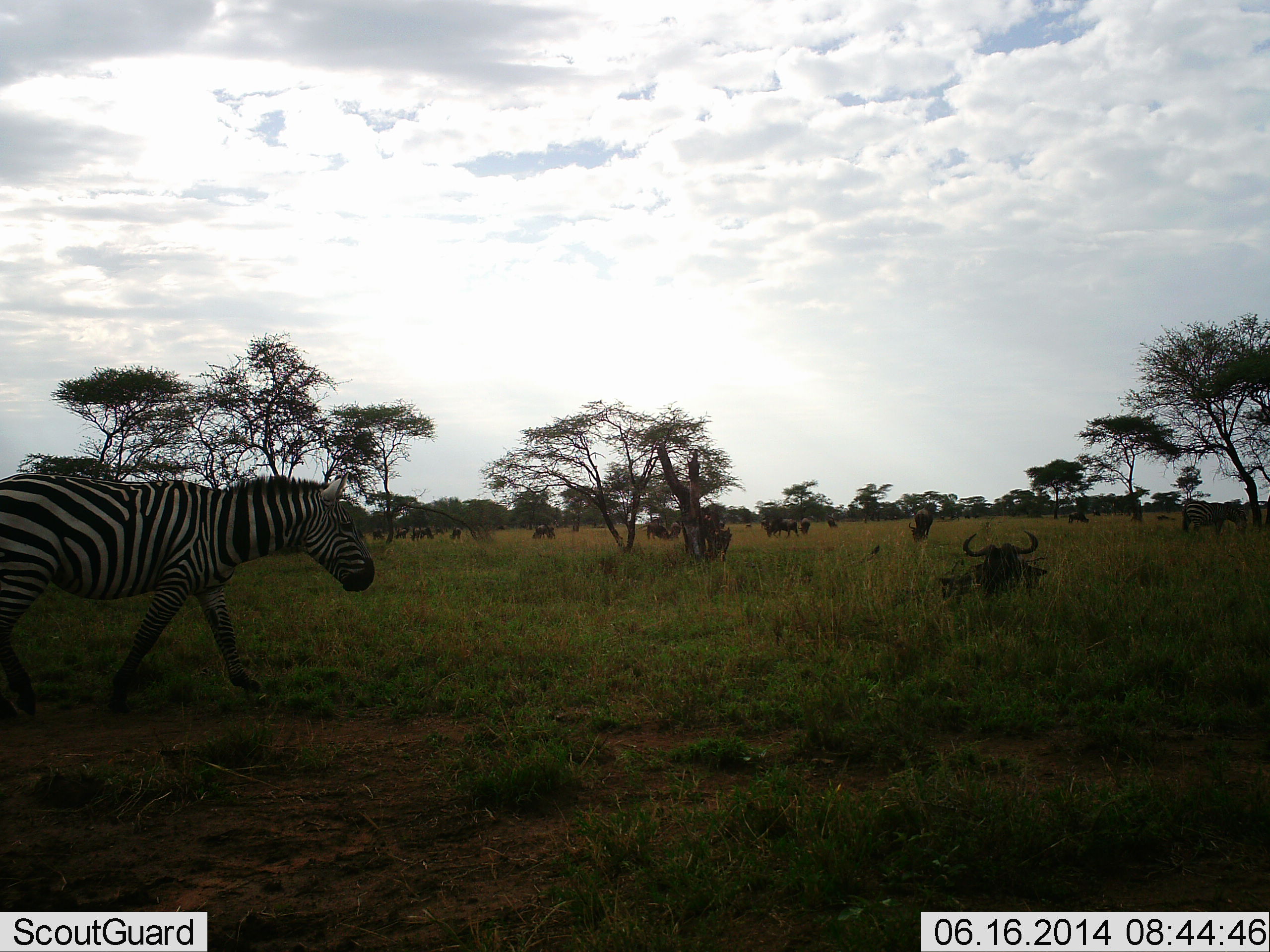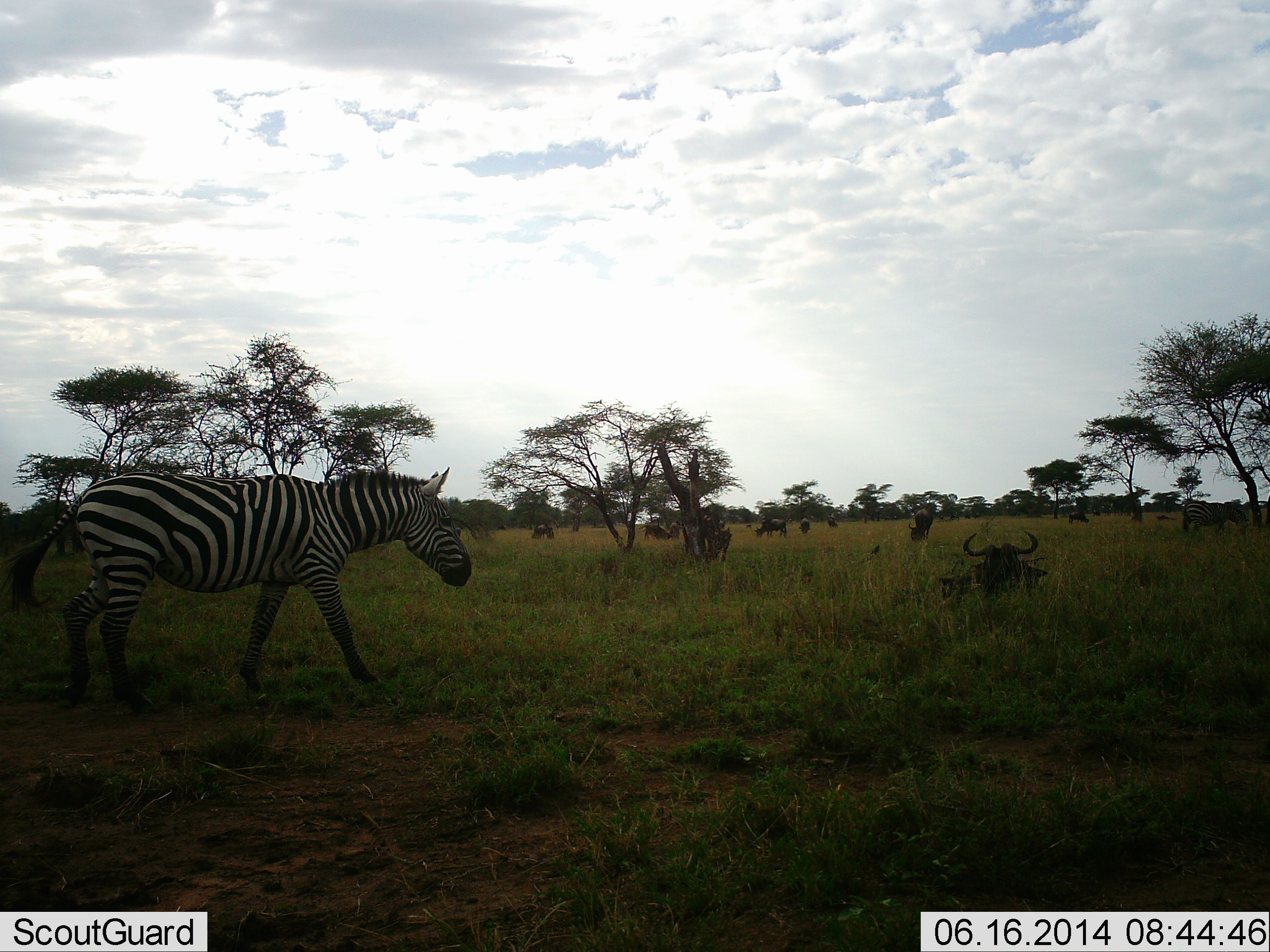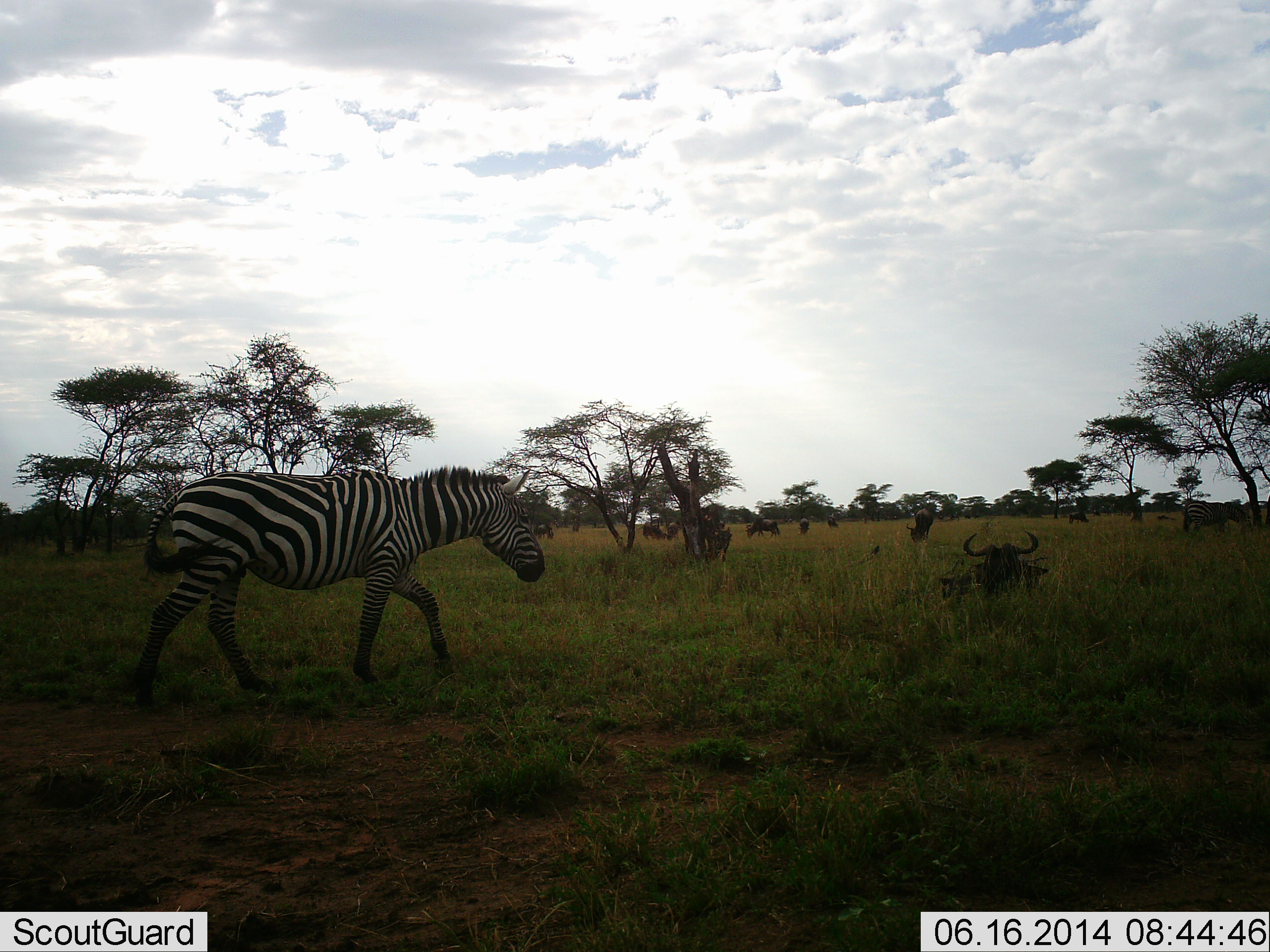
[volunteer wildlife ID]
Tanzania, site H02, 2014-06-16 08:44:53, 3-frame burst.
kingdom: Animalia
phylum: Chordata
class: Mammalia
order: Artiodactyla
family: Bovidae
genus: Connochaetes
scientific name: Connochaetes taurinus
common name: blue wildebeest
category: wildebeest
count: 11-50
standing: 50%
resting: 70%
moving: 20%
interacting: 0%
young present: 0%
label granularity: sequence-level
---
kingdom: Animalia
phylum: Chordata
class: Mammalia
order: Perissodactyla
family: Equidae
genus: Equus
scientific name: Equus quagga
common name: plains zebra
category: zebra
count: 1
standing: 25%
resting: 0%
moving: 100%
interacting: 0%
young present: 0%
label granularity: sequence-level